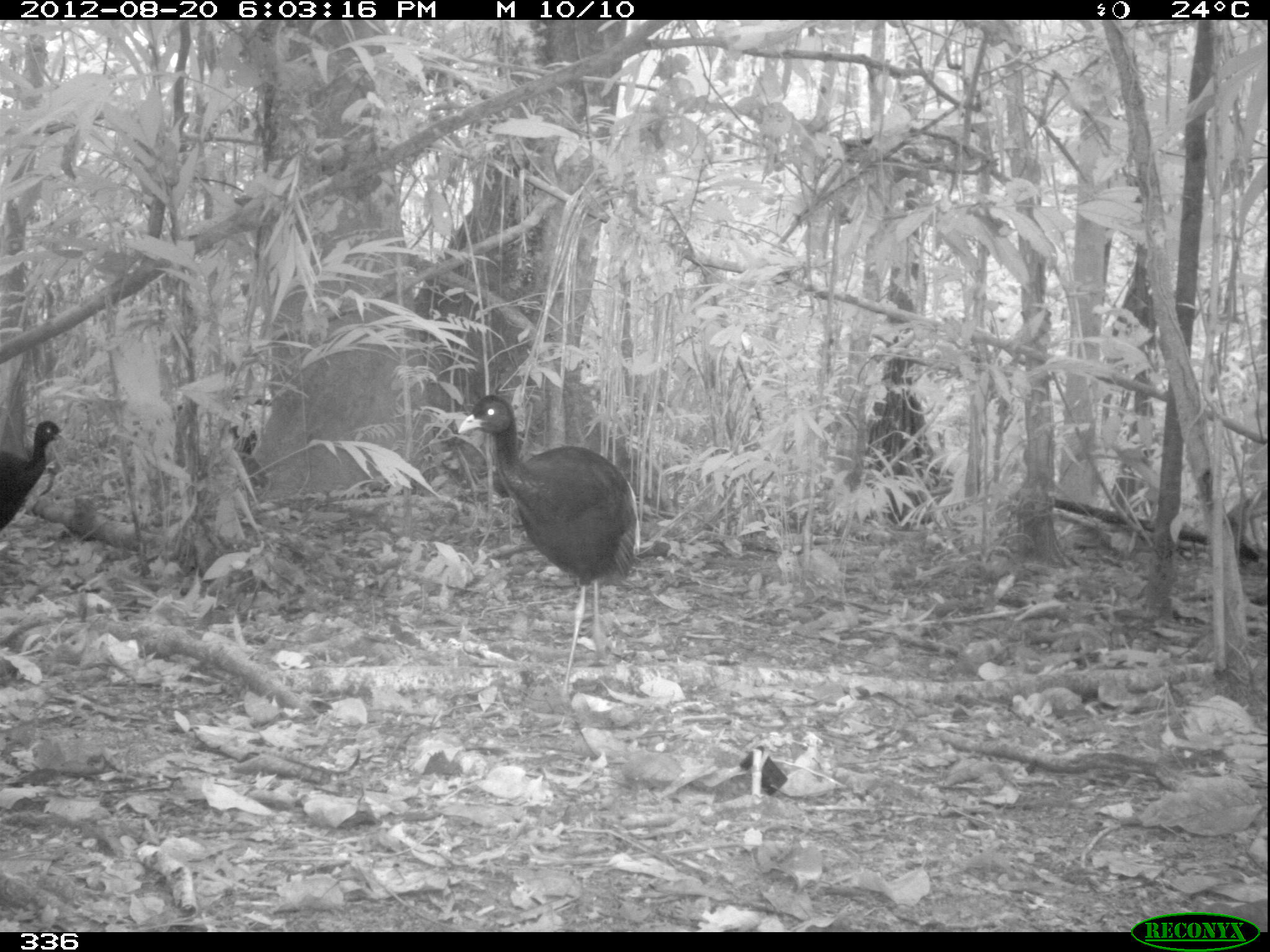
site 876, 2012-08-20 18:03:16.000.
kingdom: Animalia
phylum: Chordata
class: Aves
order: Gruiformes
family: Psophiidae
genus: Psophia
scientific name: Psophia leucoptera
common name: pale-winged trumpeter